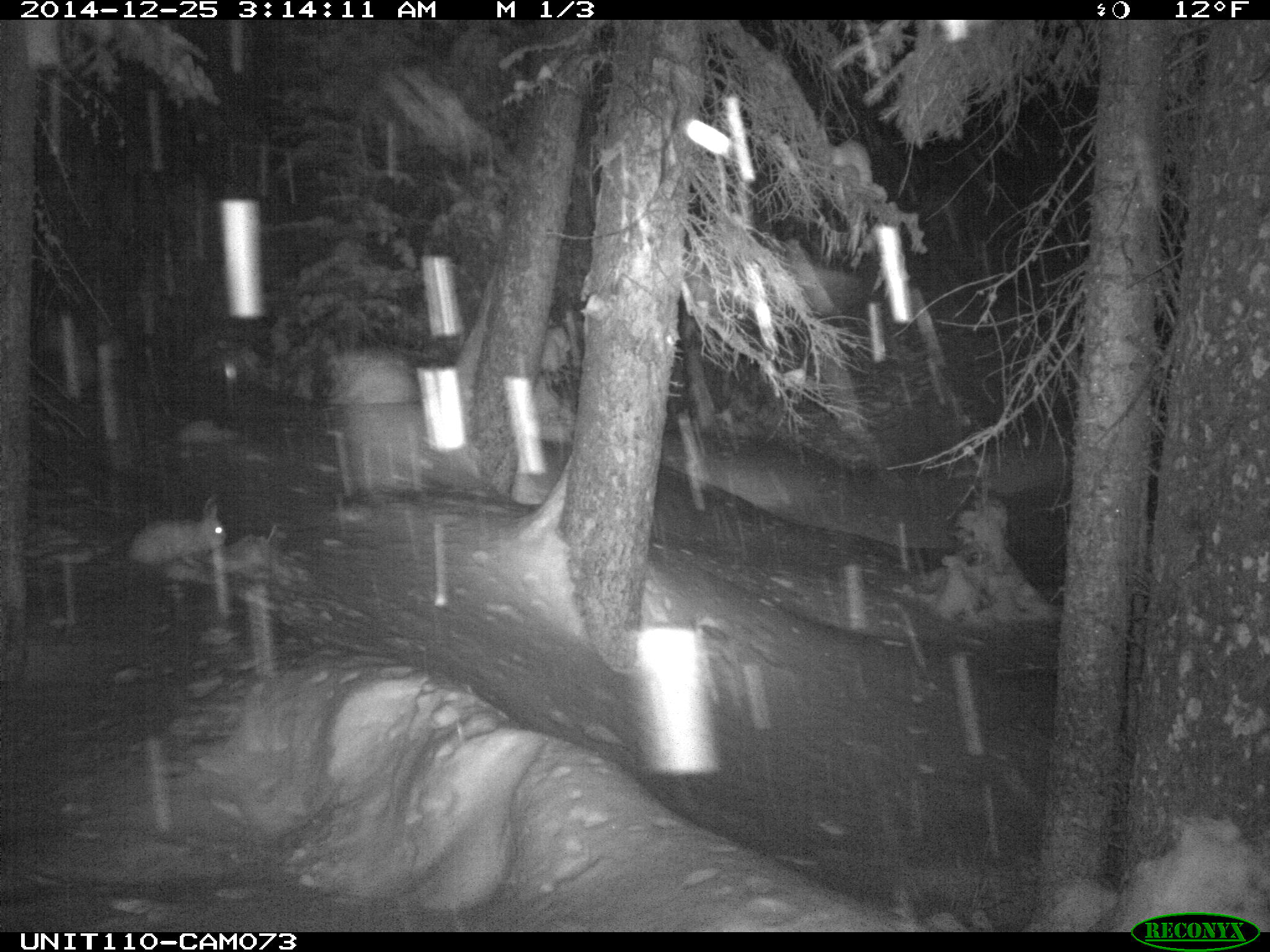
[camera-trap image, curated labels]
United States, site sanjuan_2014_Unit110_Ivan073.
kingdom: Animalia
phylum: Chordata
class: Mammalia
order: Lagomorpha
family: Leporidae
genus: Lepus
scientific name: Lepus americanus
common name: snowshoe hare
Lepus americanus (snowshoe hare).